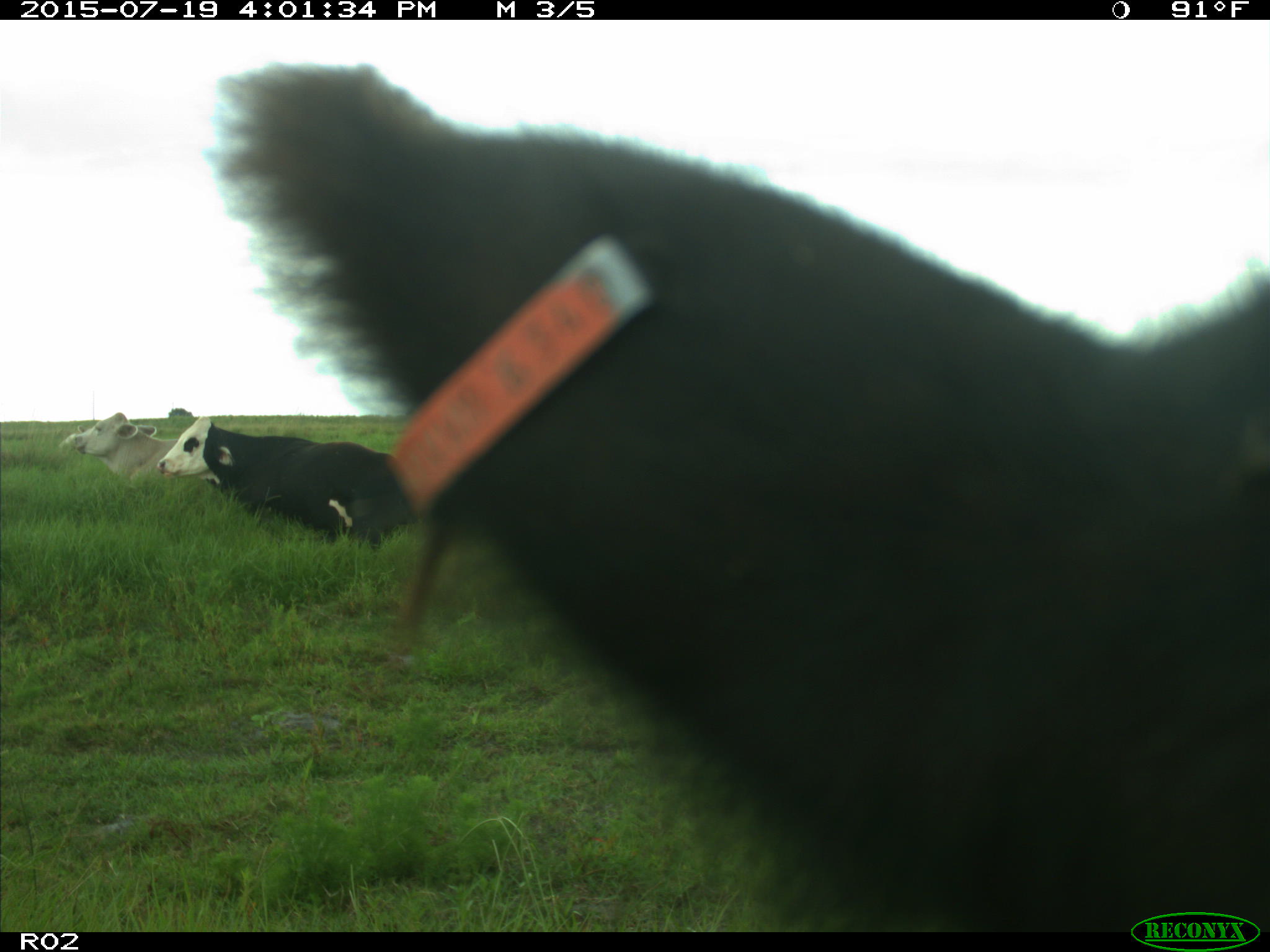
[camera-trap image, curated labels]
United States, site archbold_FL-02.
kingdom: Animalia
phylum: Chordata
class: Mammalia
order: Artiodactyla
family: Bovidae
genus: Bos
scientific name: Bos taurus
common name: domestic cow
Bos taurus (domestic cow).